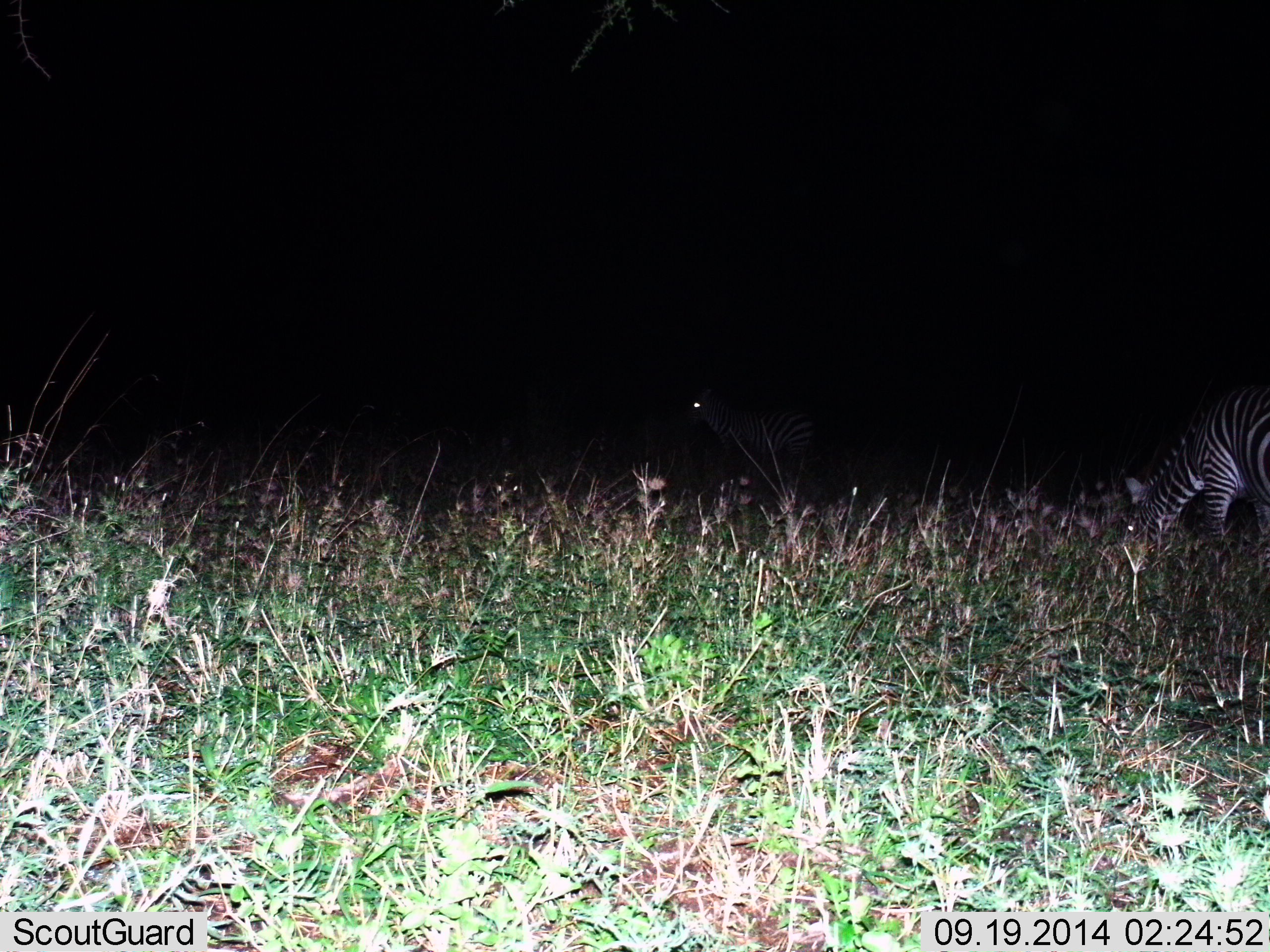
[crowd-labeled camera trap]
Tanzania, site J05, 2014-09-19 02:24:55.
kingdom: Animalia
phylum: Chordata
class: Mammalia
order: Perissodactyla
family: Equidae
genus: Equus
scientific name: Equus quagga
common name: plains zebra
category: zebra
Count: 2.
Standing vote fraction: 20%.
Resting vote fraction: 0%.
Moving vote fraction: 20%.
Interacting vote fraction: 0%.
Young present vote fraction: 0%.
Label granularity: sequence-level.